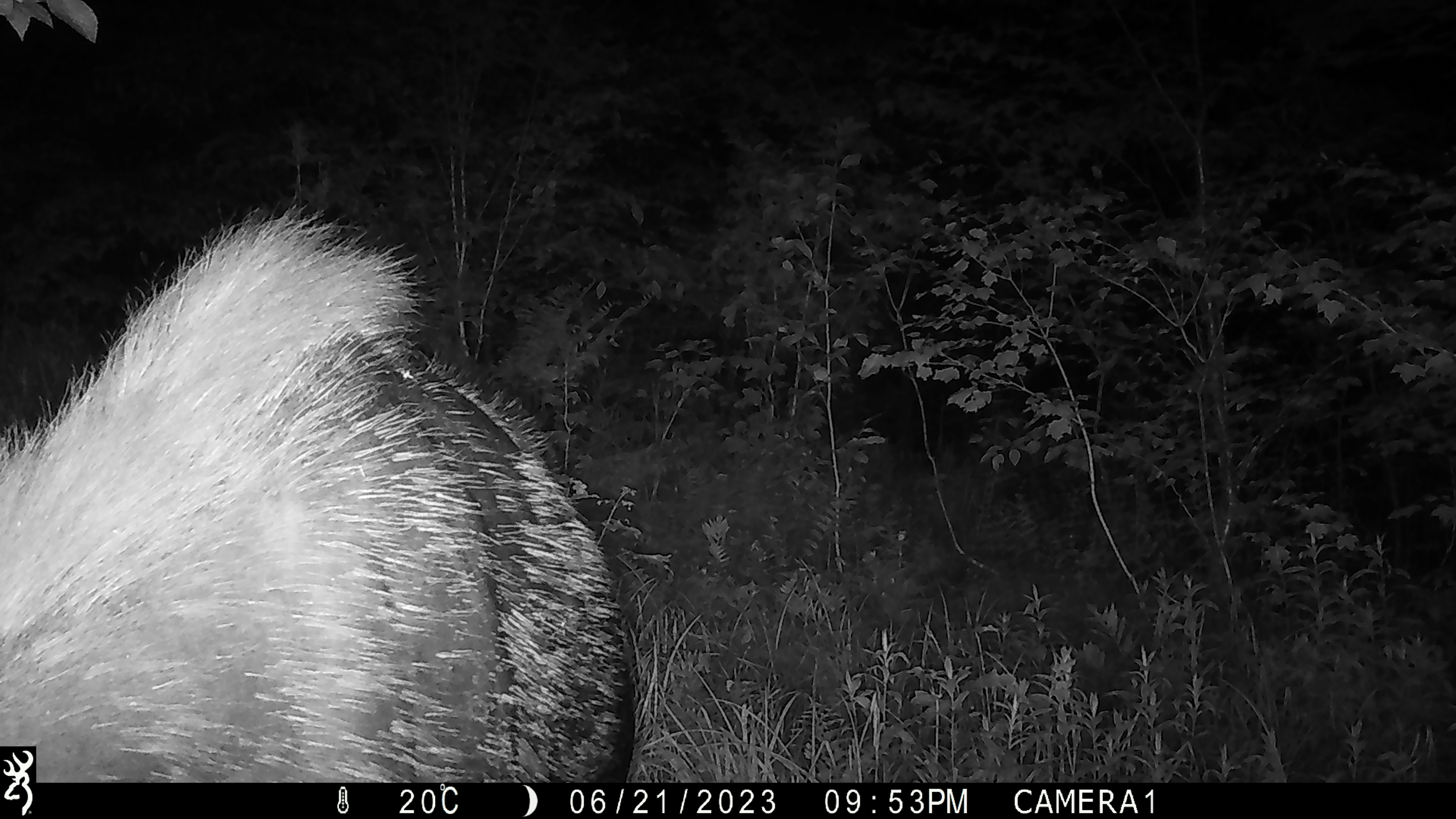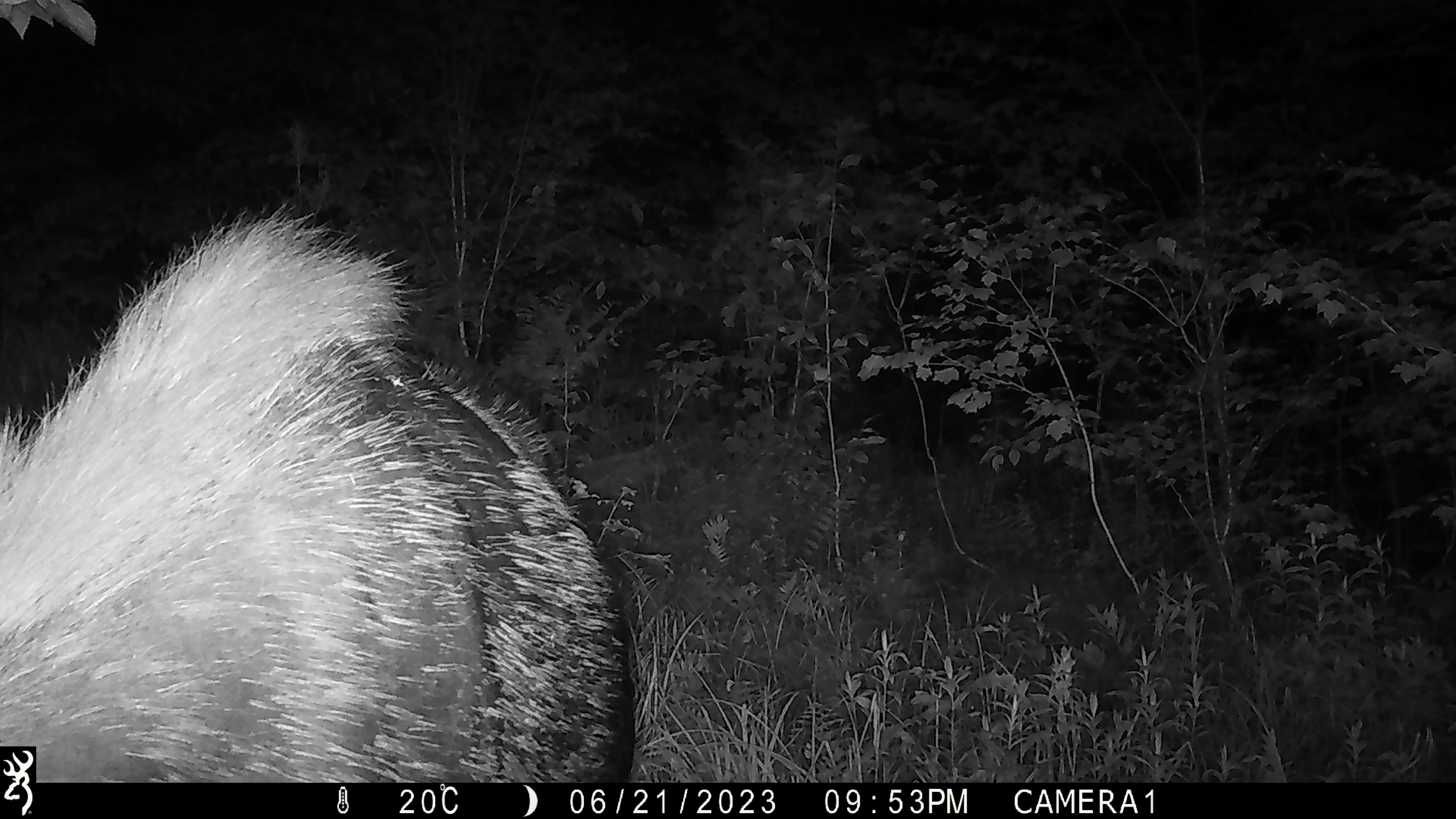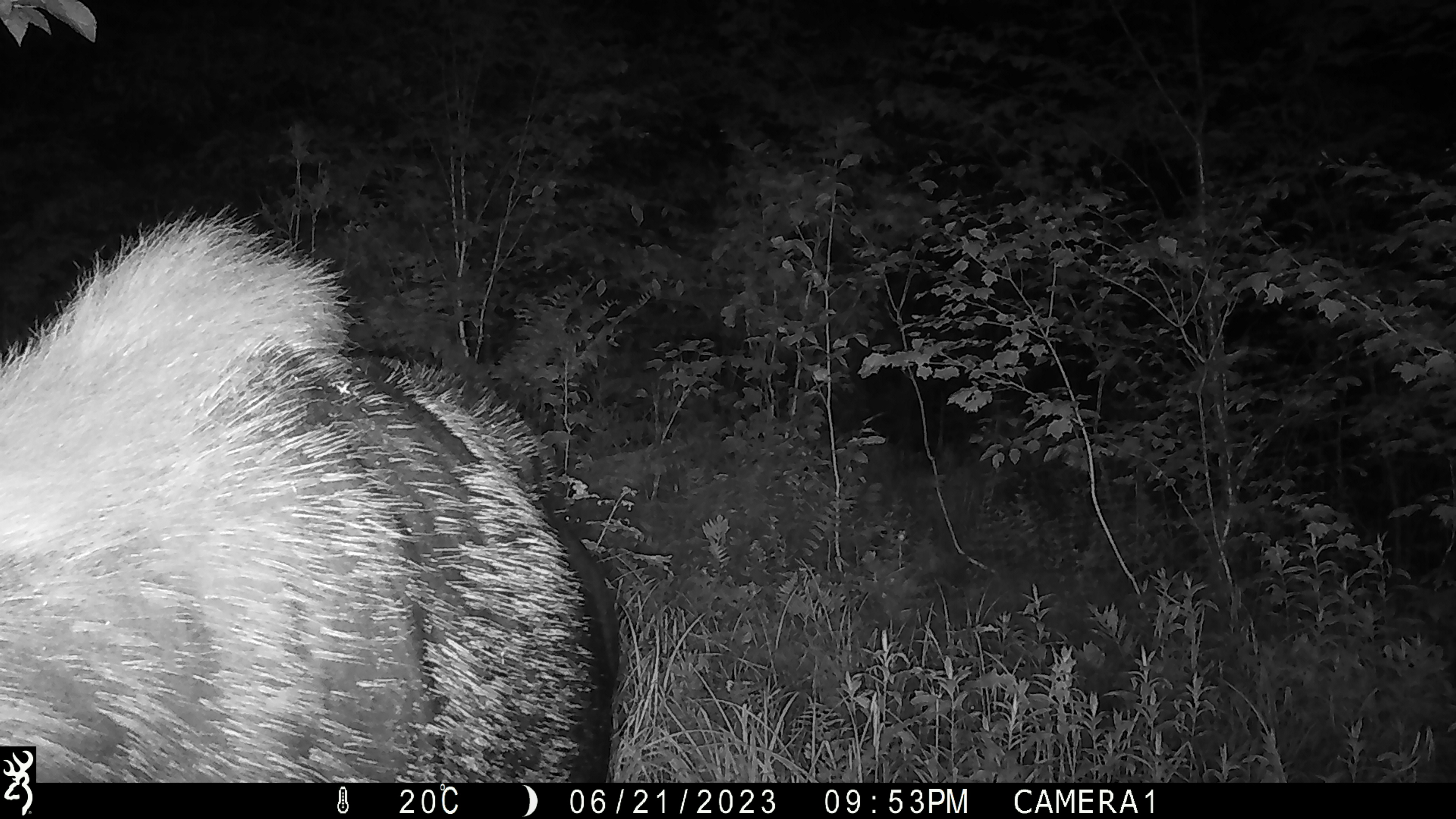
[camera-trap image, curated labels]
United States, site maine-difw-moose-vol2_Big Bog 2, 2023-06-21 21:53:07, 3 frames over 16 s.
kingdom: Animalia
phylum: Chordata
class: Mammalia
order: Artiodactyla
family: Cervidae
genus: Alces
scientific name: Alces alces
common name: moose